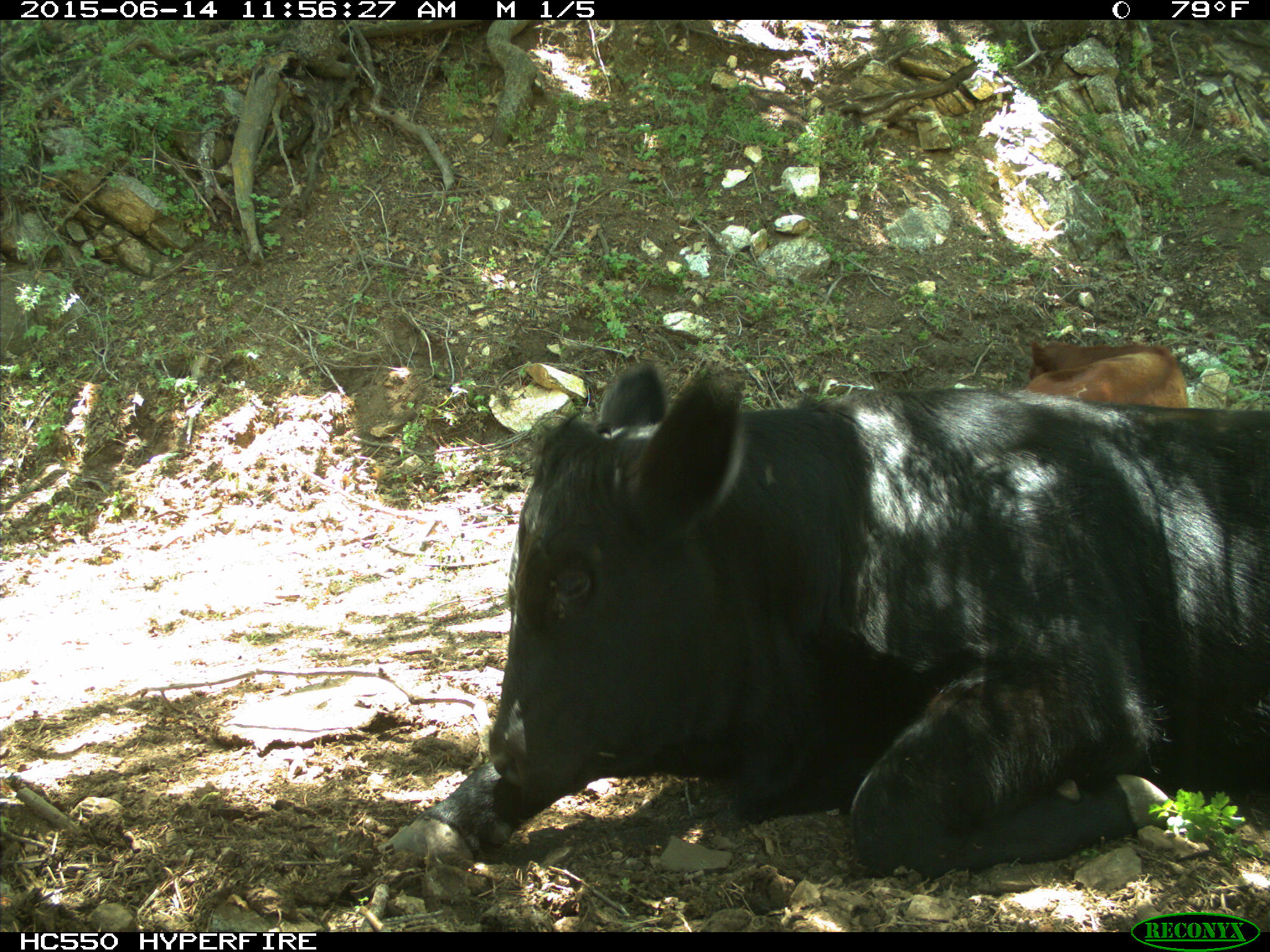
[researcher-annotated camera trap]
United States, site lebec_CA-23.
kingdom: Animalia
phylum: Chordata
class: Mammalia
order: Artiodactyla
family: Bovidae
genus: Bos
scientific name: Bos taurus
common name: domestic cow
Bos taurus (domestic cow).